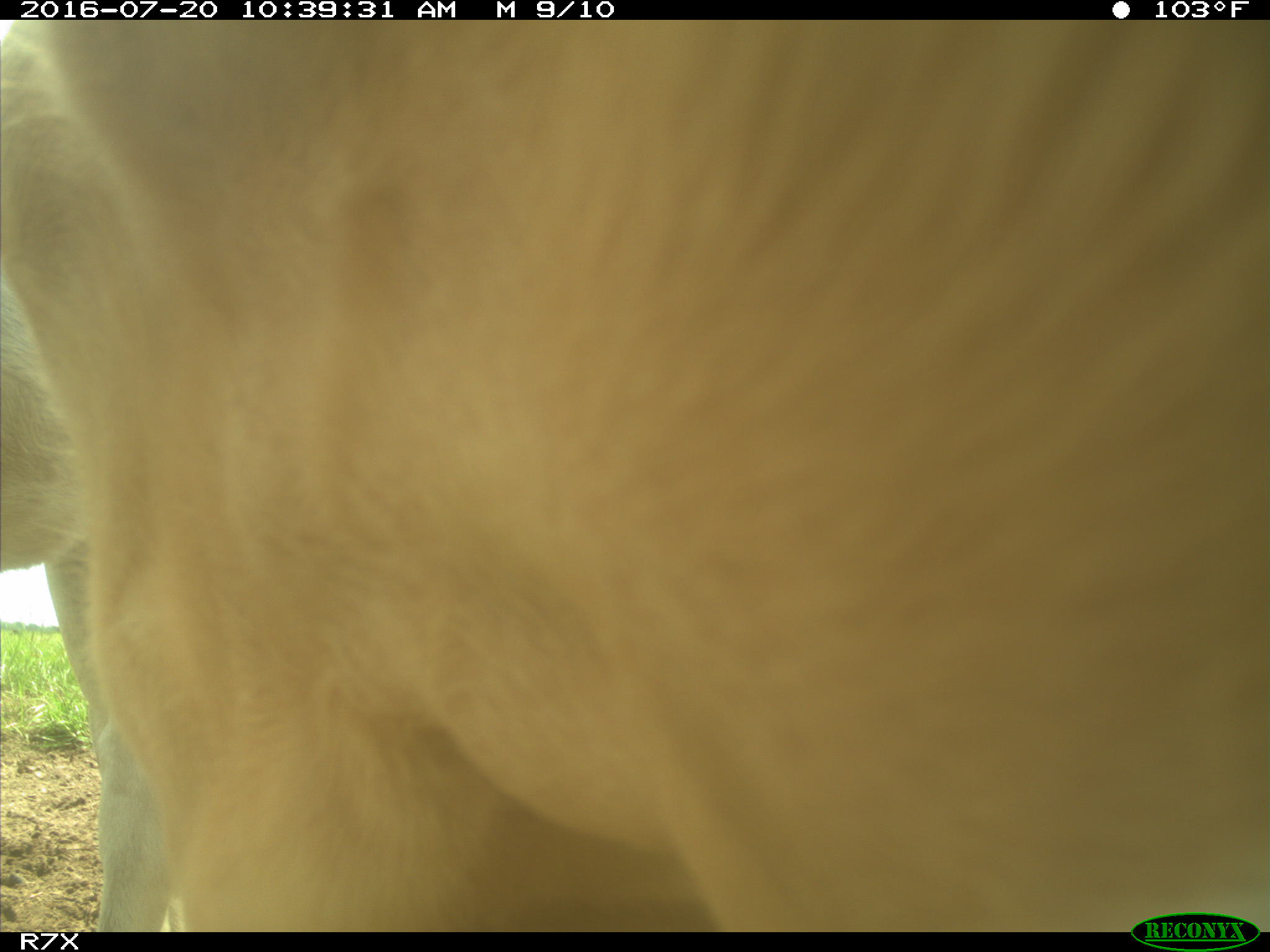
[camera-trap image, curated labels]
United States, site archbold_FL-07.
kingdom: Animalia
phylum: Chordata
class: Mammalia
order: Artiodactyla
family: Bovidae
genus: Bos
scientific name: Bos taurus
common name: domestic cow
Bos taurus (domestic cow).